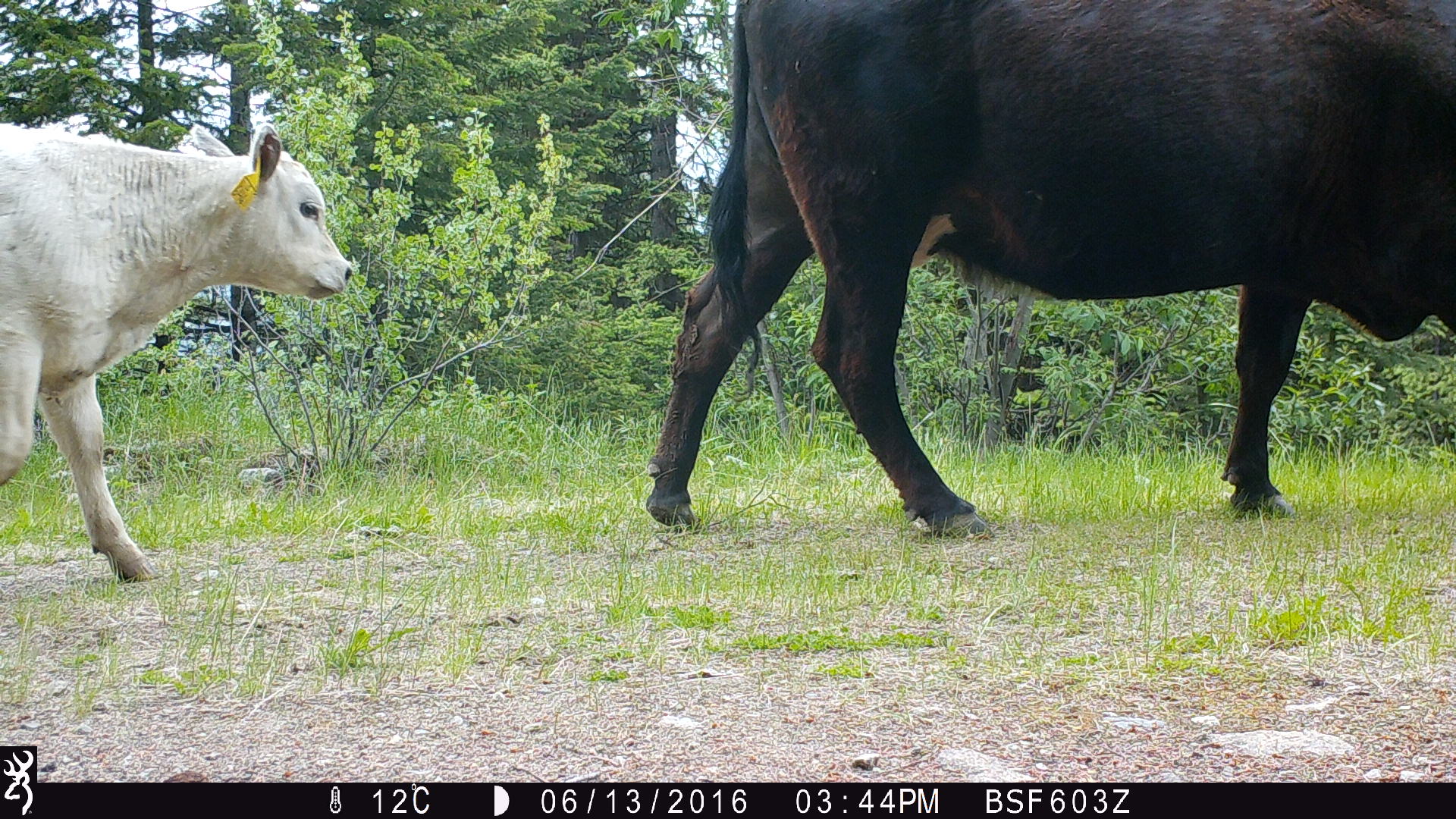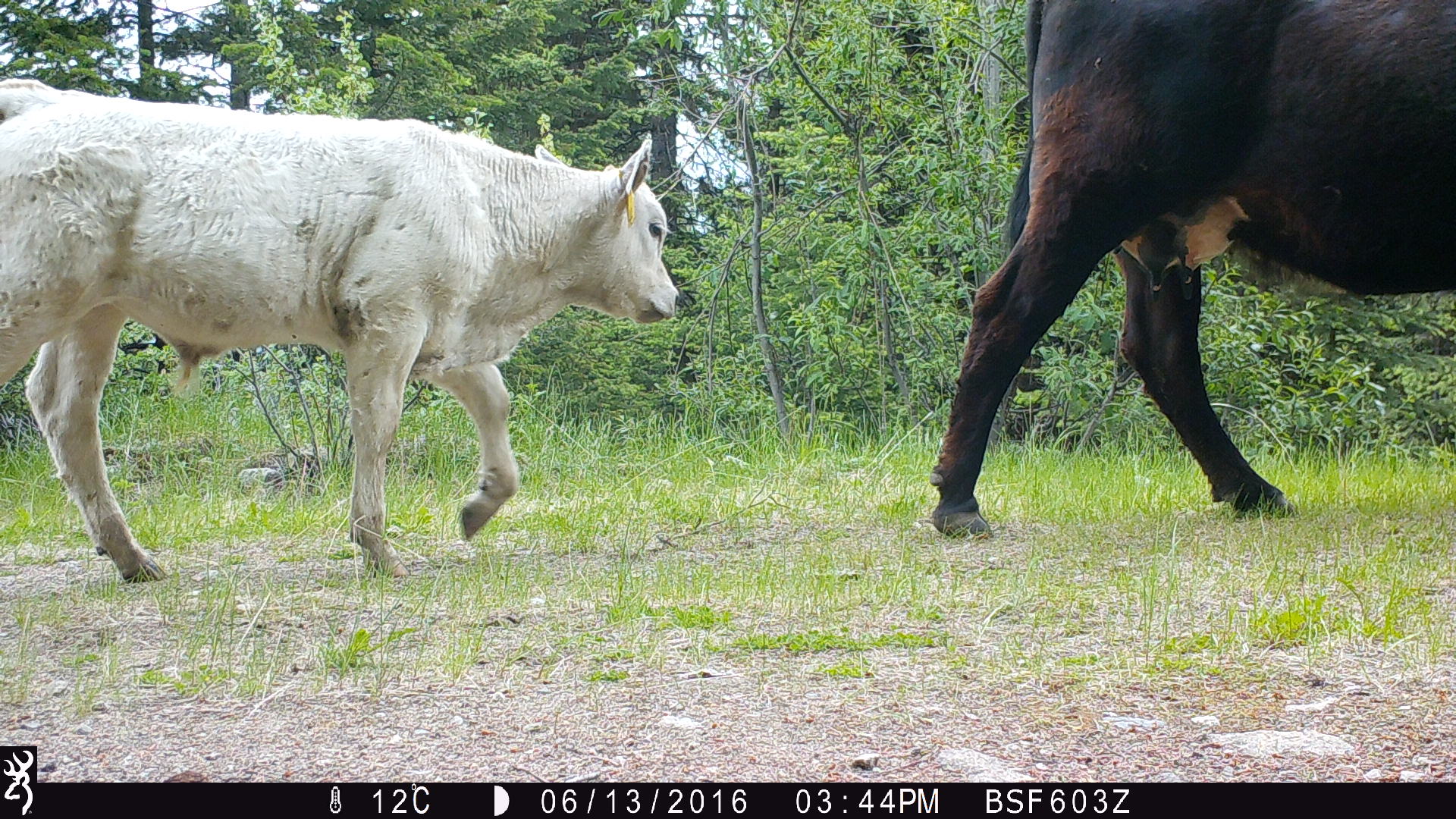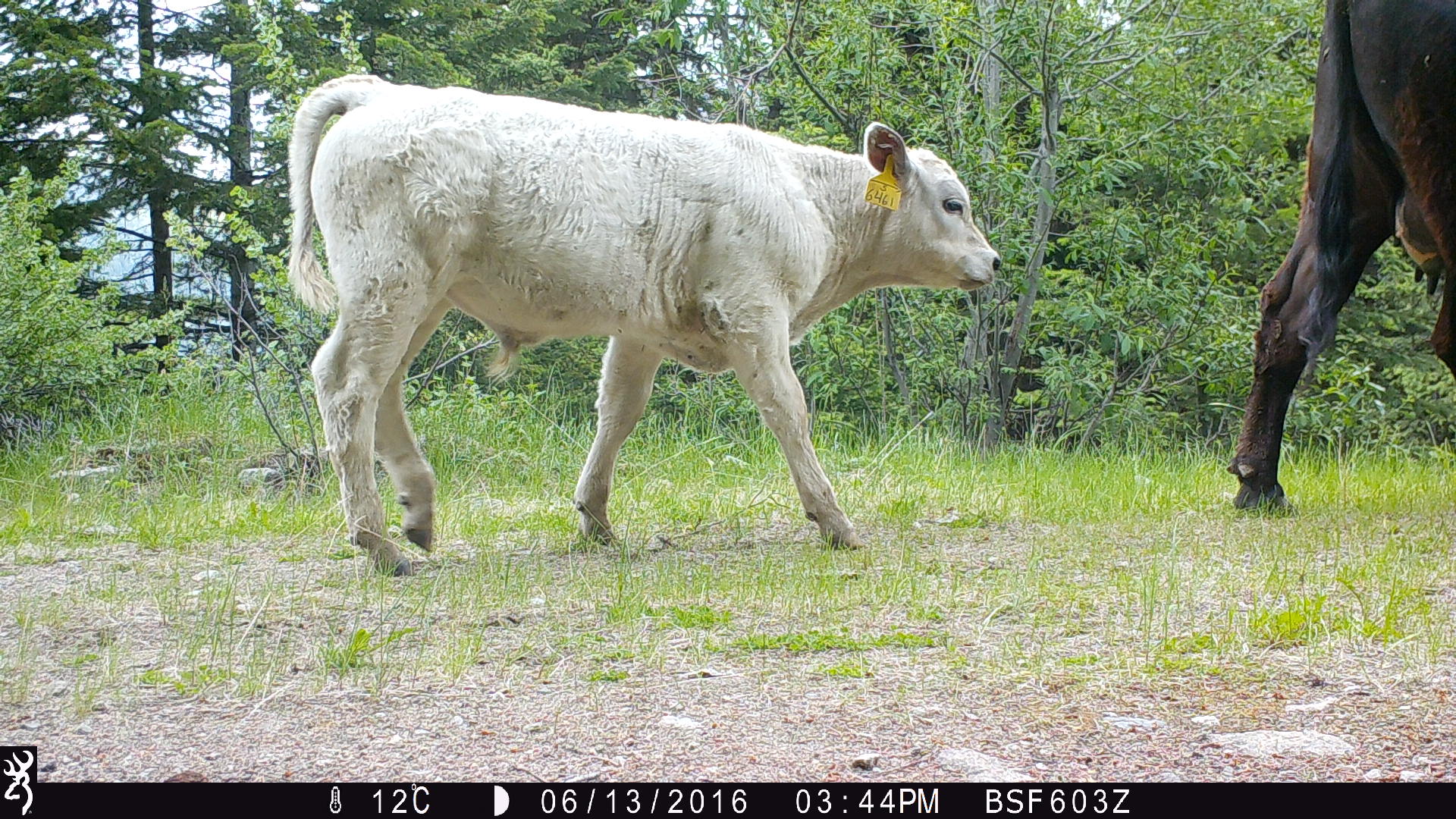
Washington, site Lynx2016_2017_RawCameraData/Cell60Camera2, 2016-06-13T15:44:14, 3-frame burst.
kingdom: Animalia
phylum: Chordata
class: Mammalia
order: Artiodactyla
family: Bovidae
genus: Bos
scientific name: Bos taurus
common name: domestic cattle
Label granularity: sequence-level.